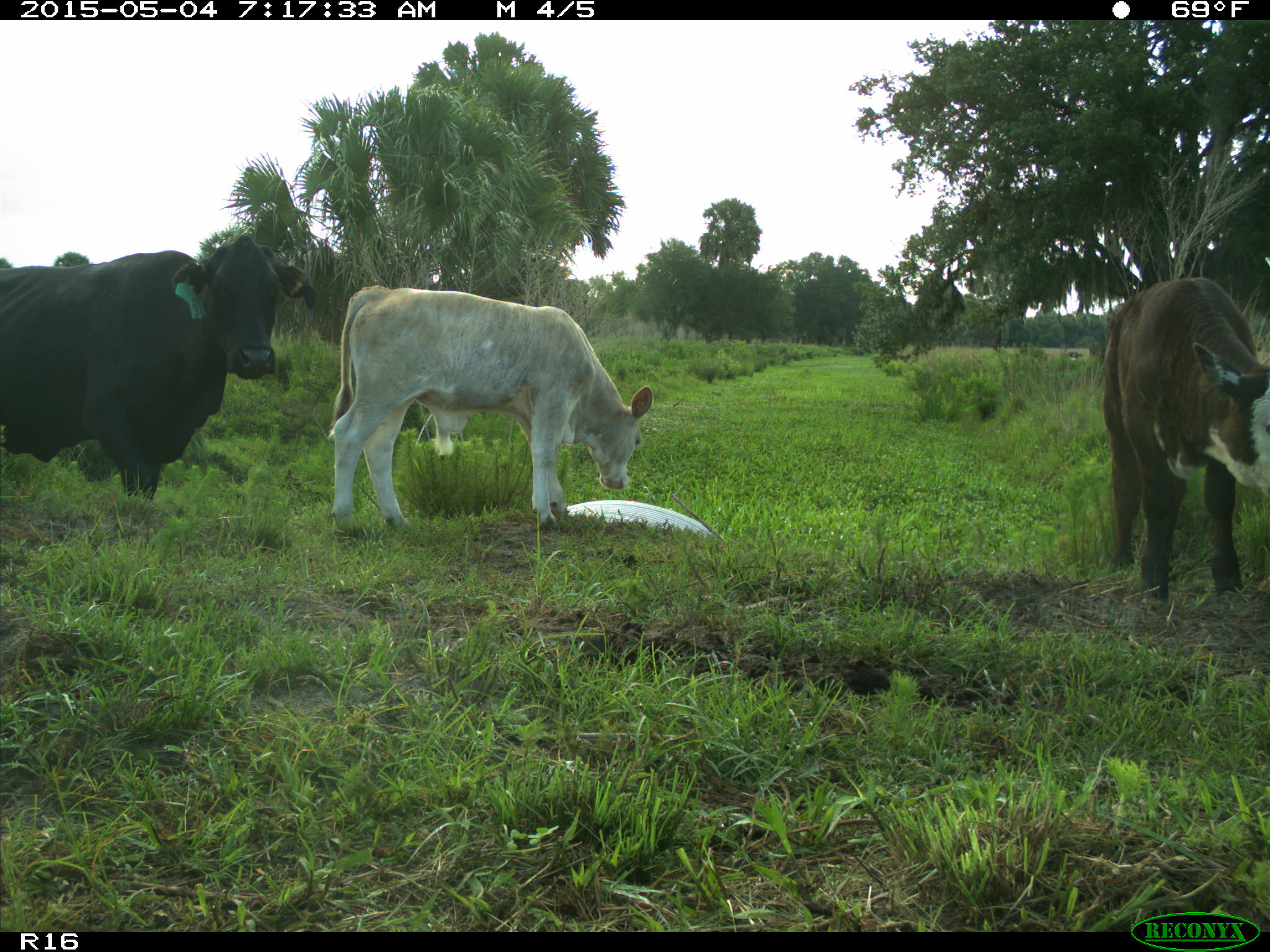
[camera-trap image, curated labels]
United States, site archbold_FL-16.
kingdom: Animalia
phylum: Chordata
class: Mammalia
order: Artiodactyla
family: Bovidae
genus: Bos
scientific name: Bos taurus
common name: domestic cow